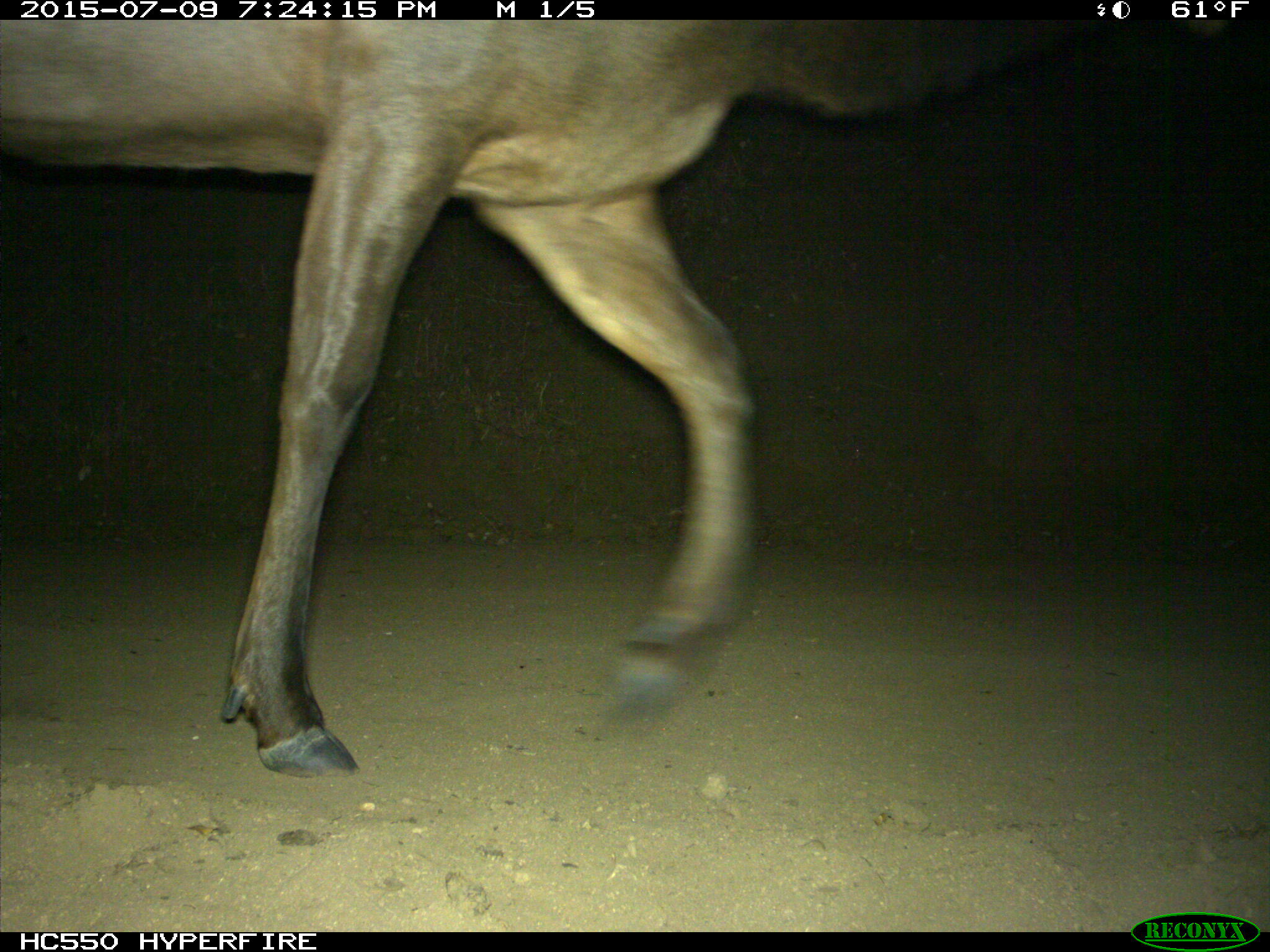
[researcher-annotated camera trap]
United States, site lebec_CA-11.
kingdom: Animalia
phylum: Chordata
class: Mammalia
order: Artiodactyla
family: Cervidae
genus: Cervus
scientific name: Cervus canadensis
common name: elk